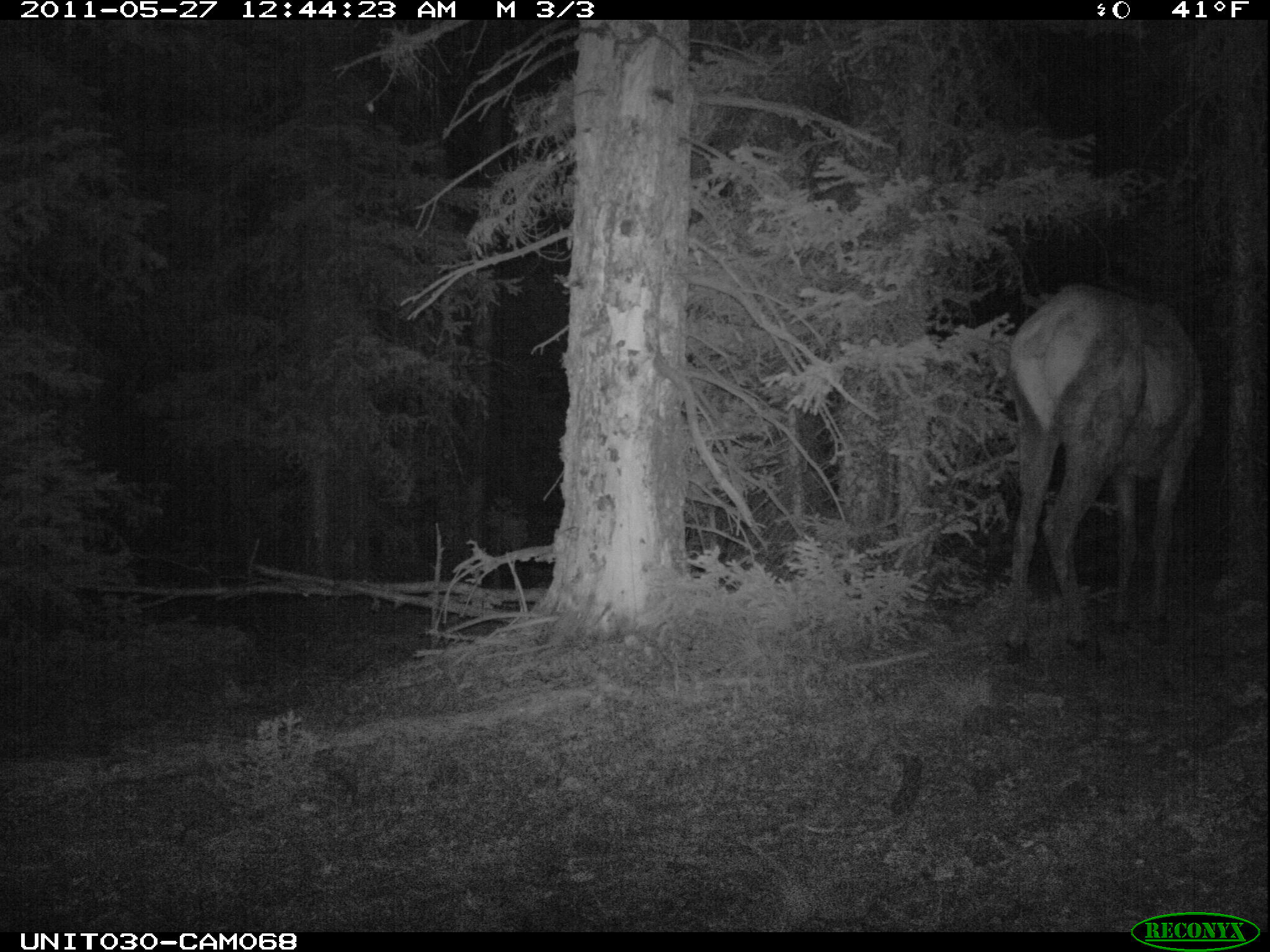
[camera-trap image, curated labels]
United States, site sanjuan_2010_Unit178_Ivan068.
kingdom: Animalia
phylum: Chordata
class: Mammalia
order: Artiodactyla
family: Cervidae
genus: Cervus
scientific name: Cervus elaphus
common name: red deer